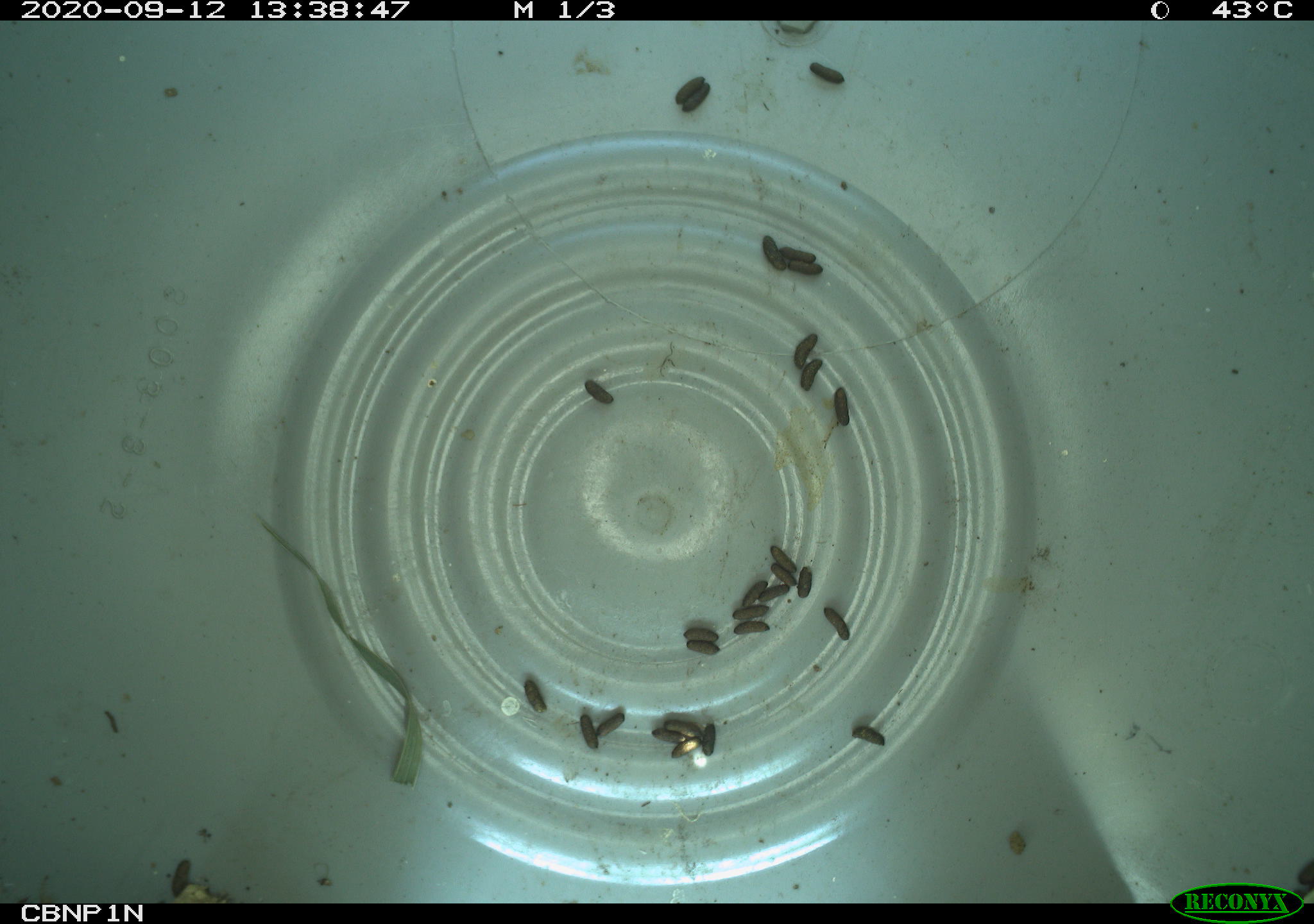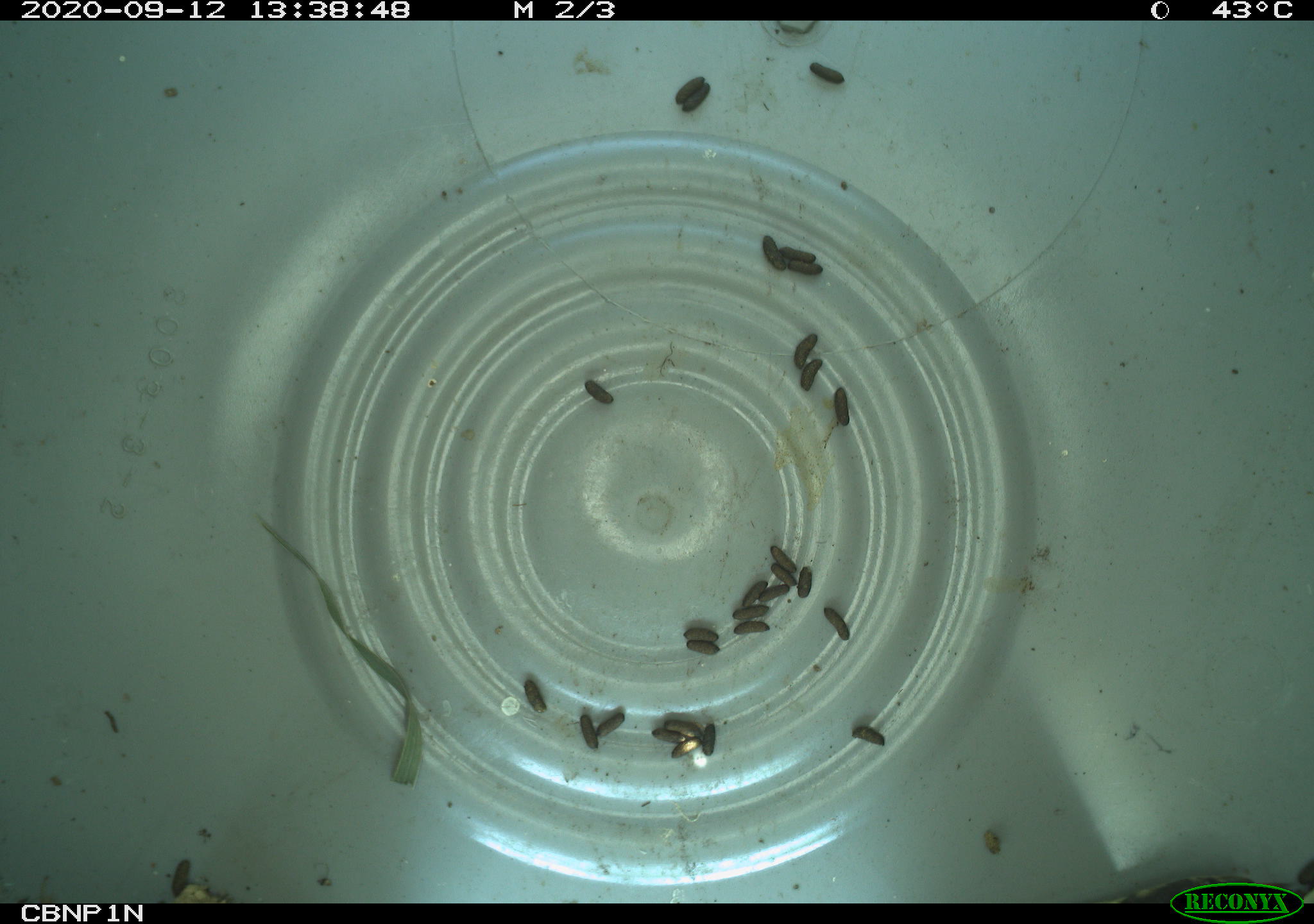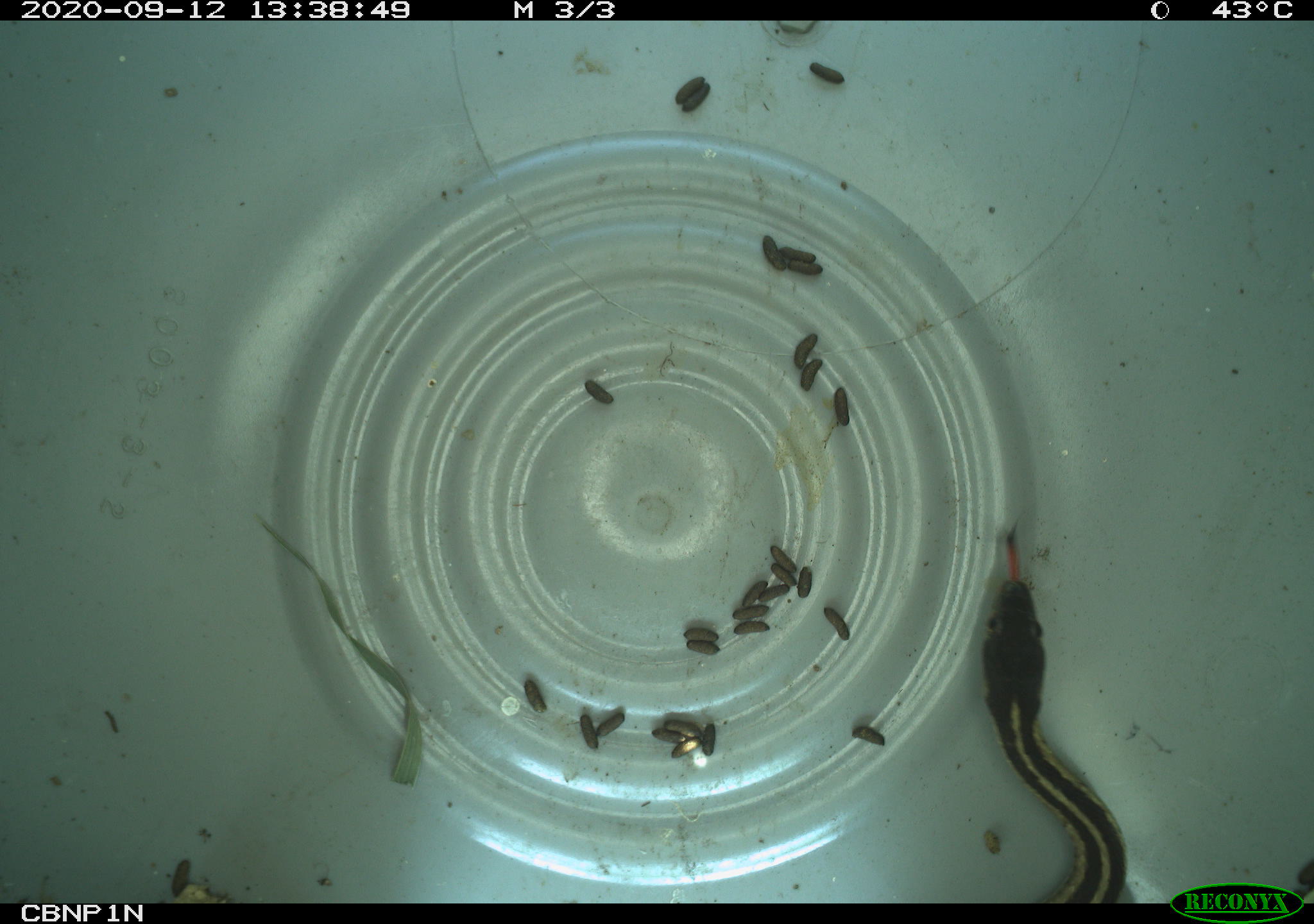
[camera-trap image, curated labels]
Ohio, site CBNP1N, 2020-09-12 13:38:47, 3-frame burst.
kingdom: Animalia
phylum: Chordata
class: Reptilia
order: Squamata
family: Colubridae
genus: Thamnophis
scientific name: Thamnophis sirtalis sirtalis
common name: eastern gartersnake